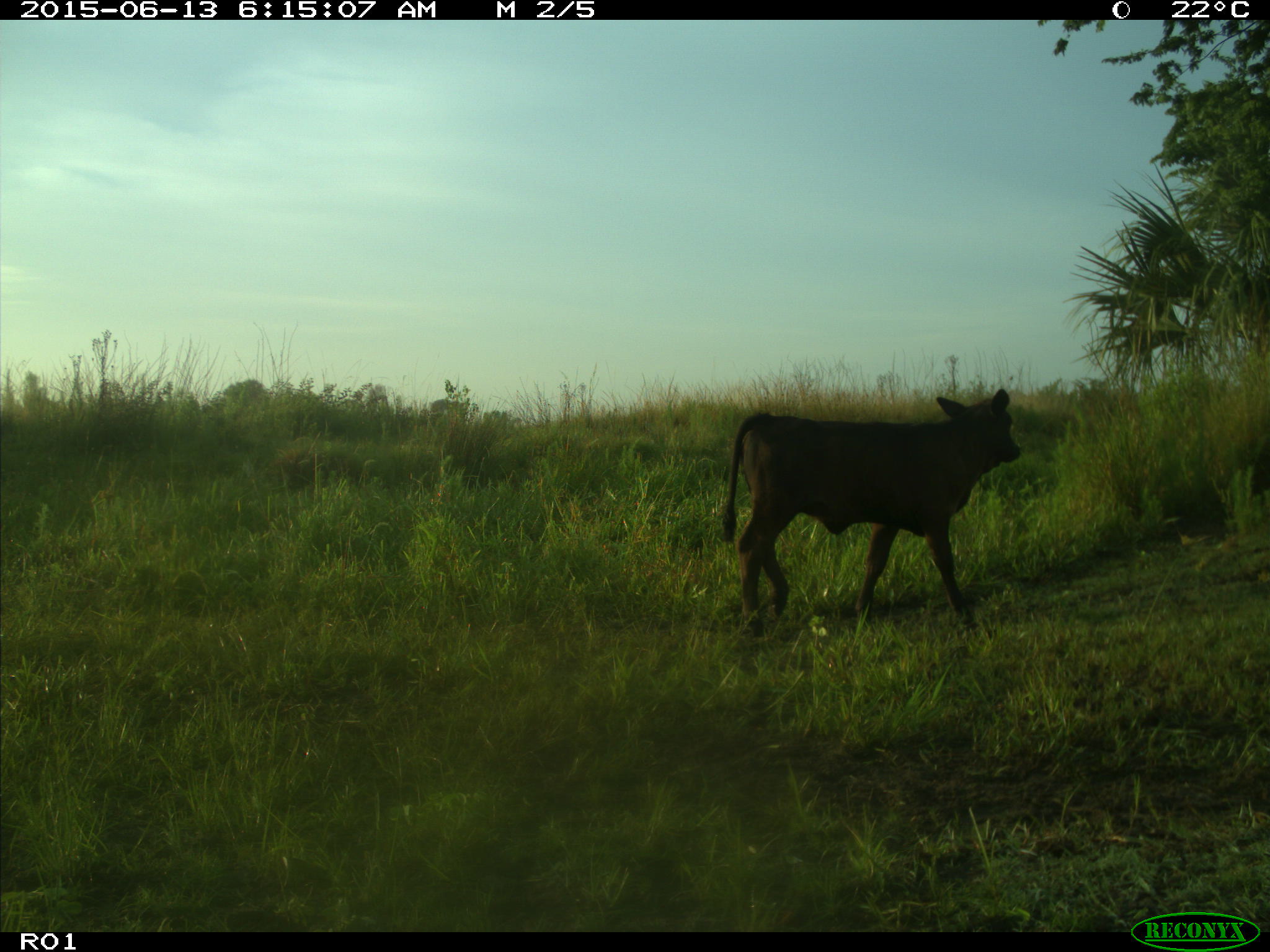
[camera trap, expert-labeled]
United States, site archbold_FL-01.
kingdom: Animalia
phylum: Chordata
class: Mammalia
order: Artiodactyla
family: Bovidae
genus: Bos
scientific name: Bos taurus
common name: domestic cow